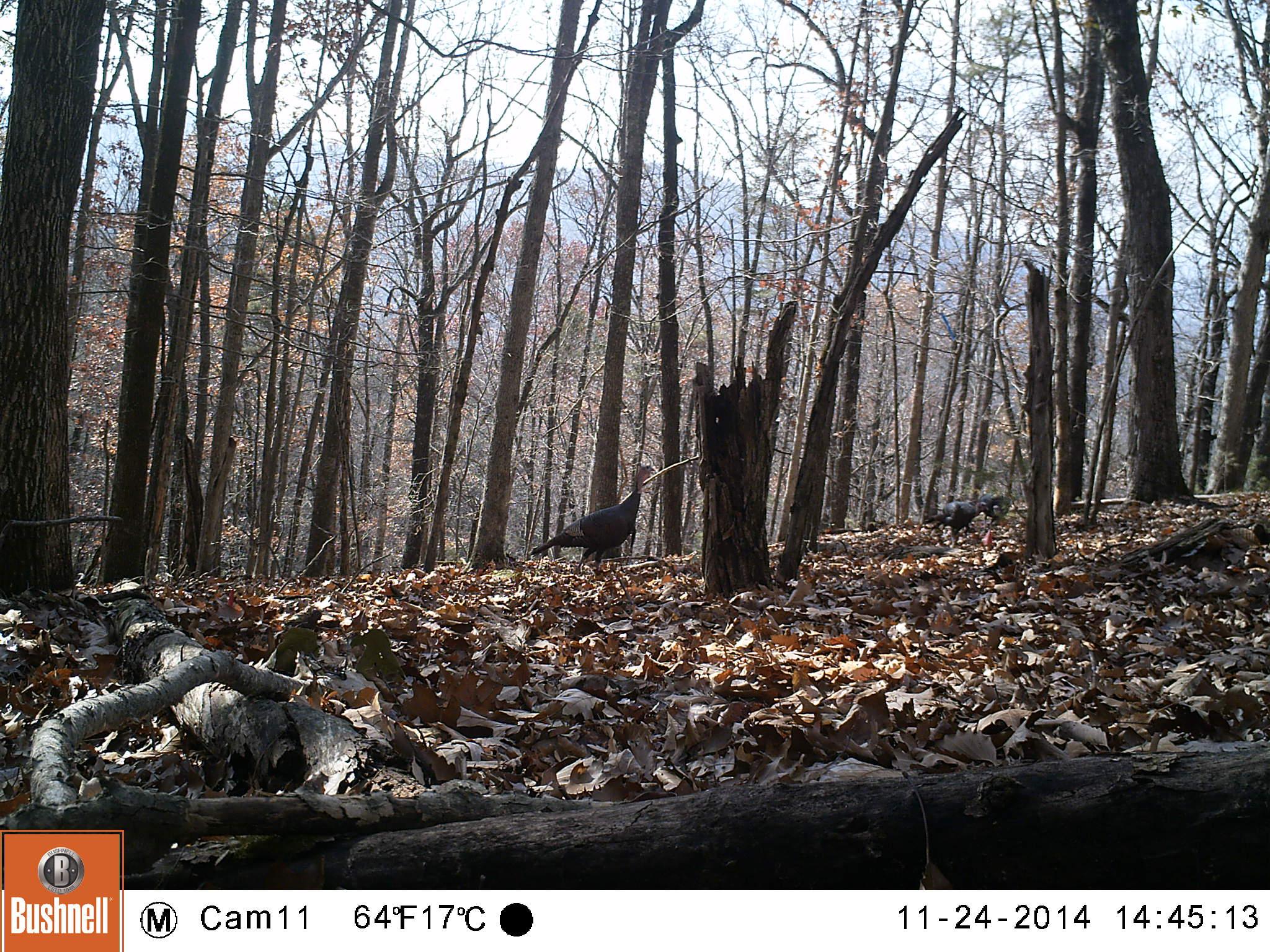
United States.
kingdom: Animalia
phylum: Chordata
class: Aves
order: Galliformes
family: Phasianidae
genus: Meleagris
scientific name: Meleagris gallopavo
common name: wild turkey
Wild Turkey (Meleagris gallopavo).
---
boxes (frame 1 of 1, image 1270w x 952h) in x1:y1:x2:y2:
Wild Turkey: 525:456:667:579; 920:490:1001:546